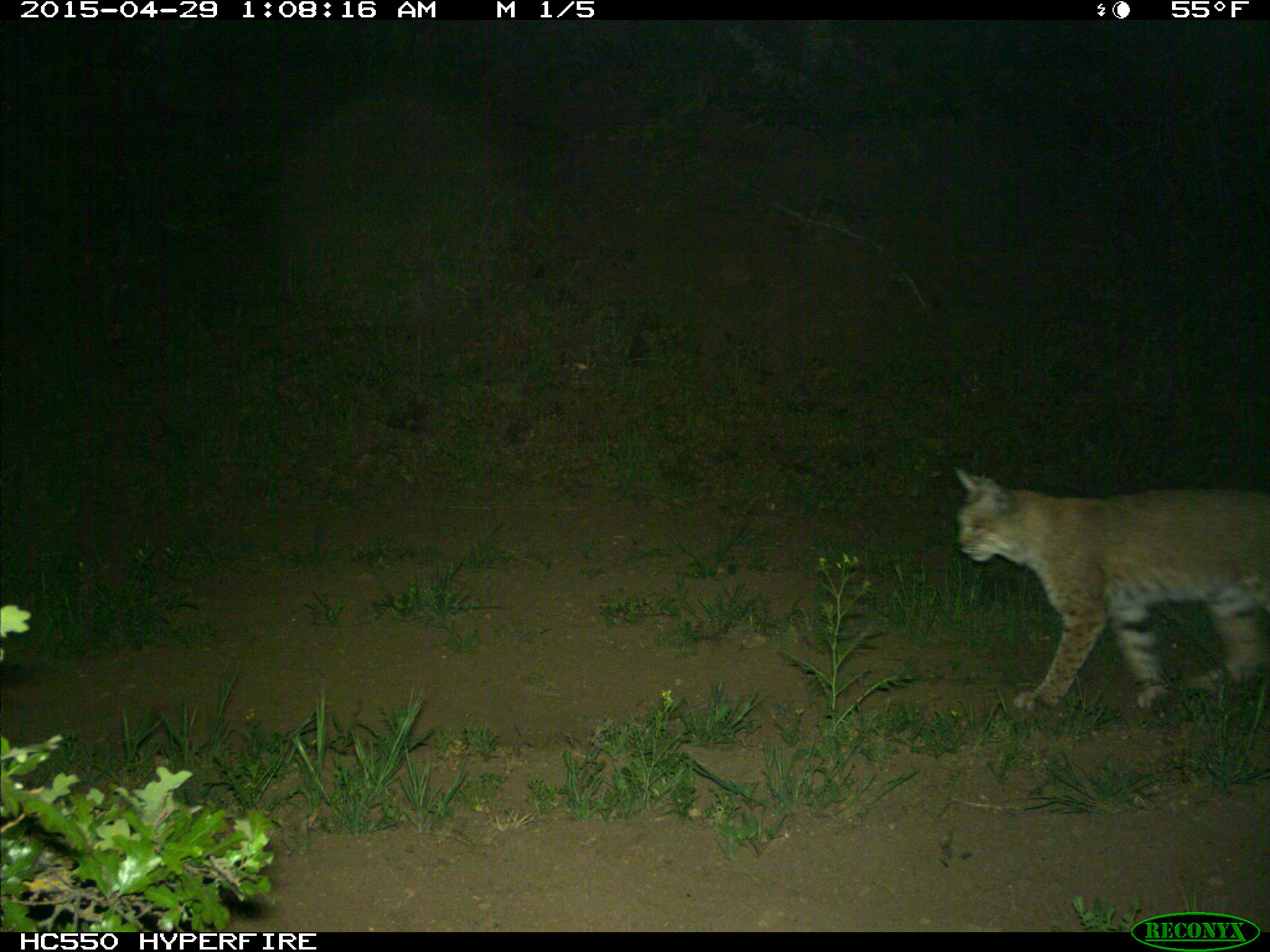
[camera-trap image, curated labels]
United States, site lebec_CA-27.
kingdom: Animalia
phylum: Chordata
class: Mammalia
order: Carnivora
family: Felidae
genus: Lynx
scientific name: Lynx rufus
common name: bobcat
Lynx rufus (bobcat).